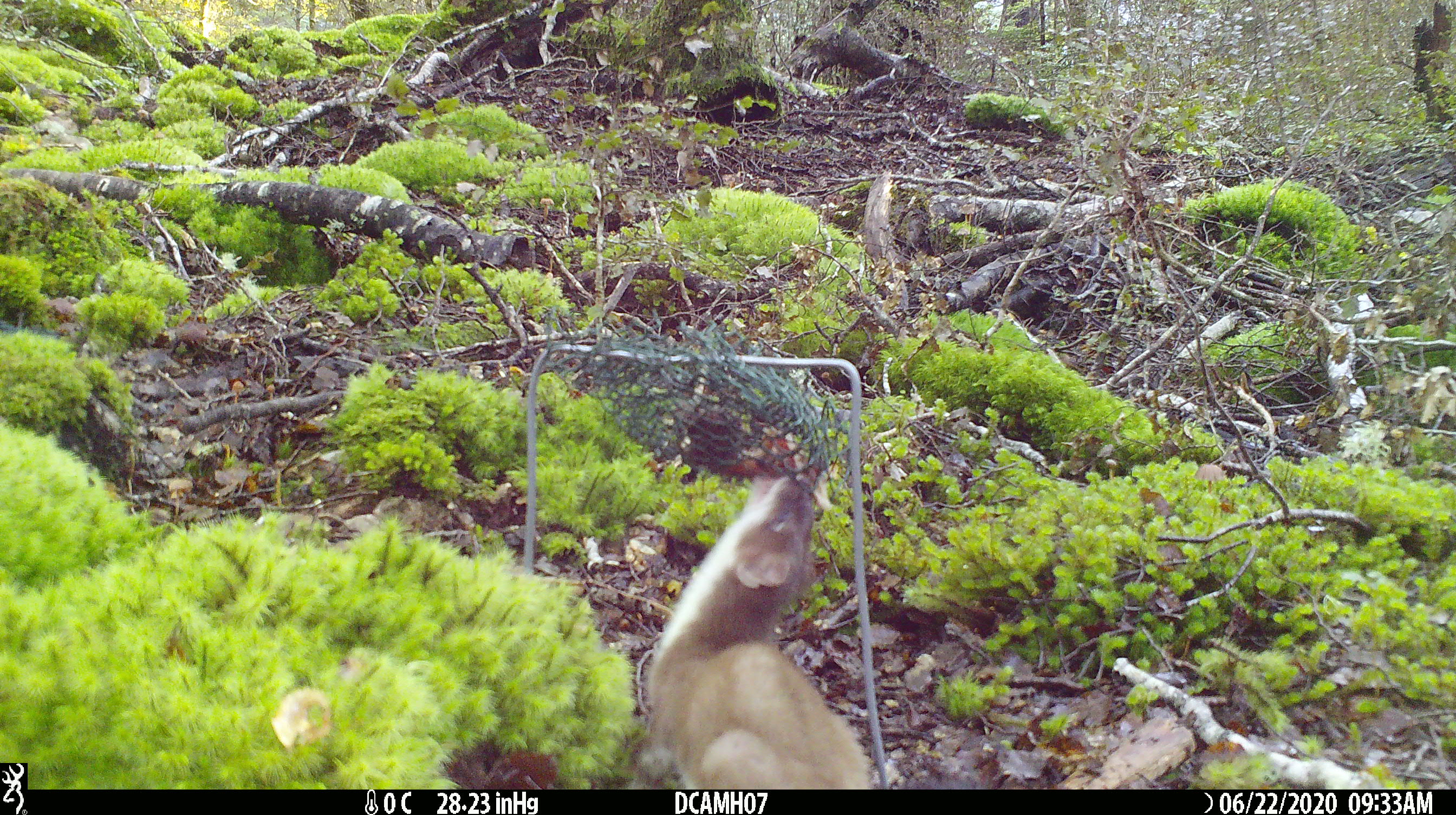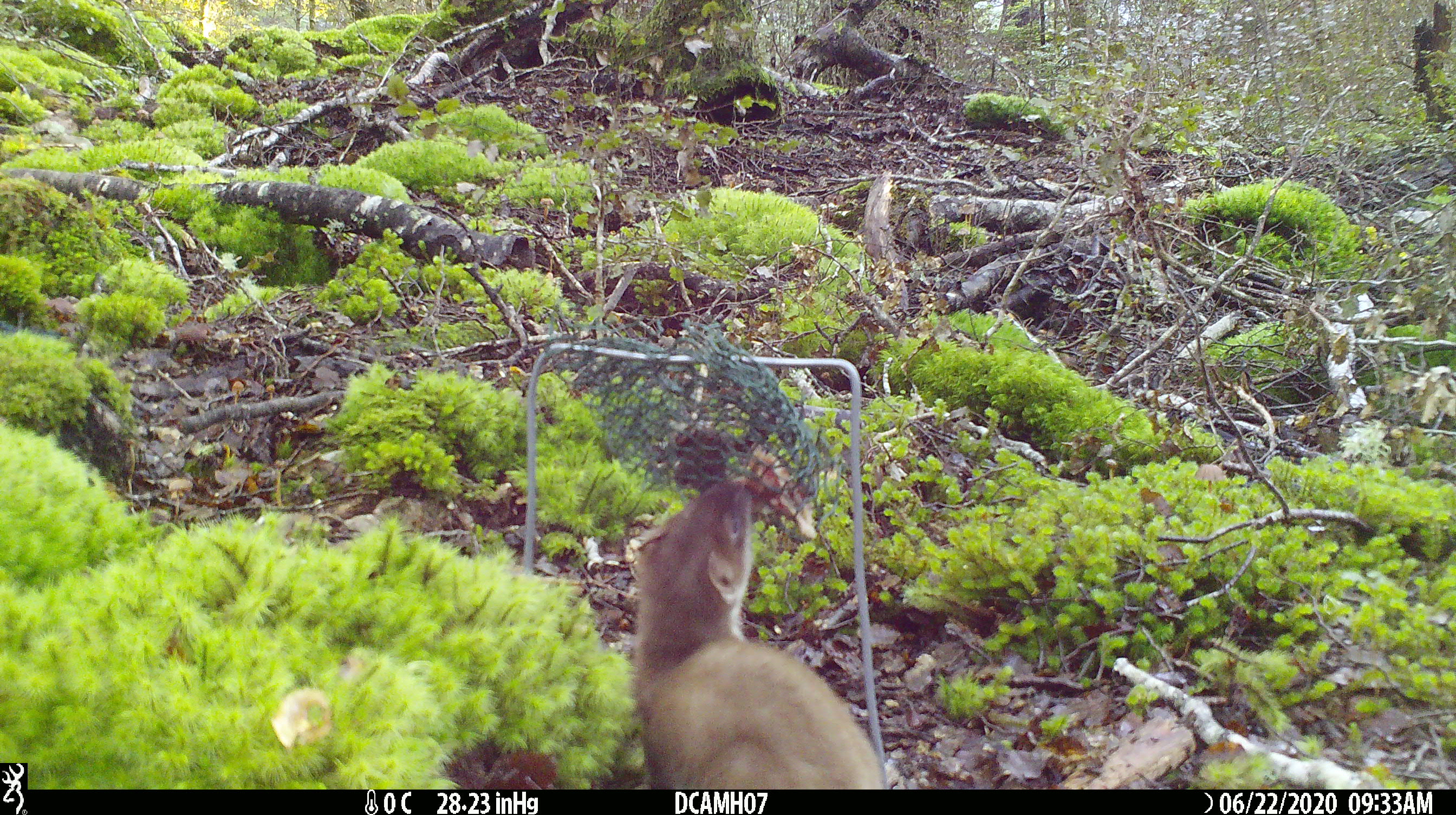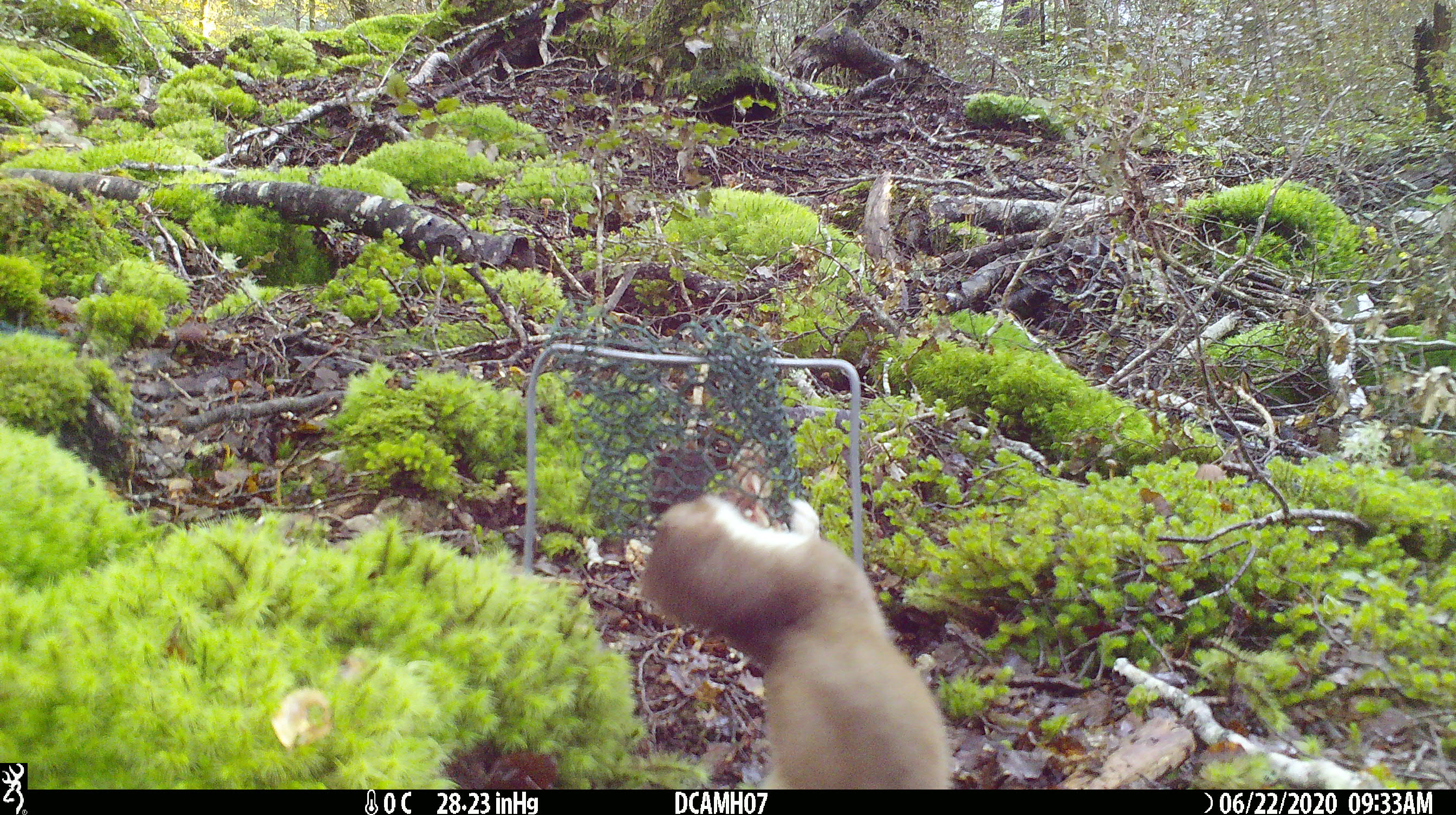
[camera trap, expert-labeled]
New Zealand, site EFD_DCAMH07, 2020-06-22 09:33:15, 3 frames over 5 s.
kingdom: Animalia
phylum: Chordata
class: Mammalia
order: Carnivora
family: Mustelidae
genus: Mustela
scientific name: Mustela erminea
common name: stoat